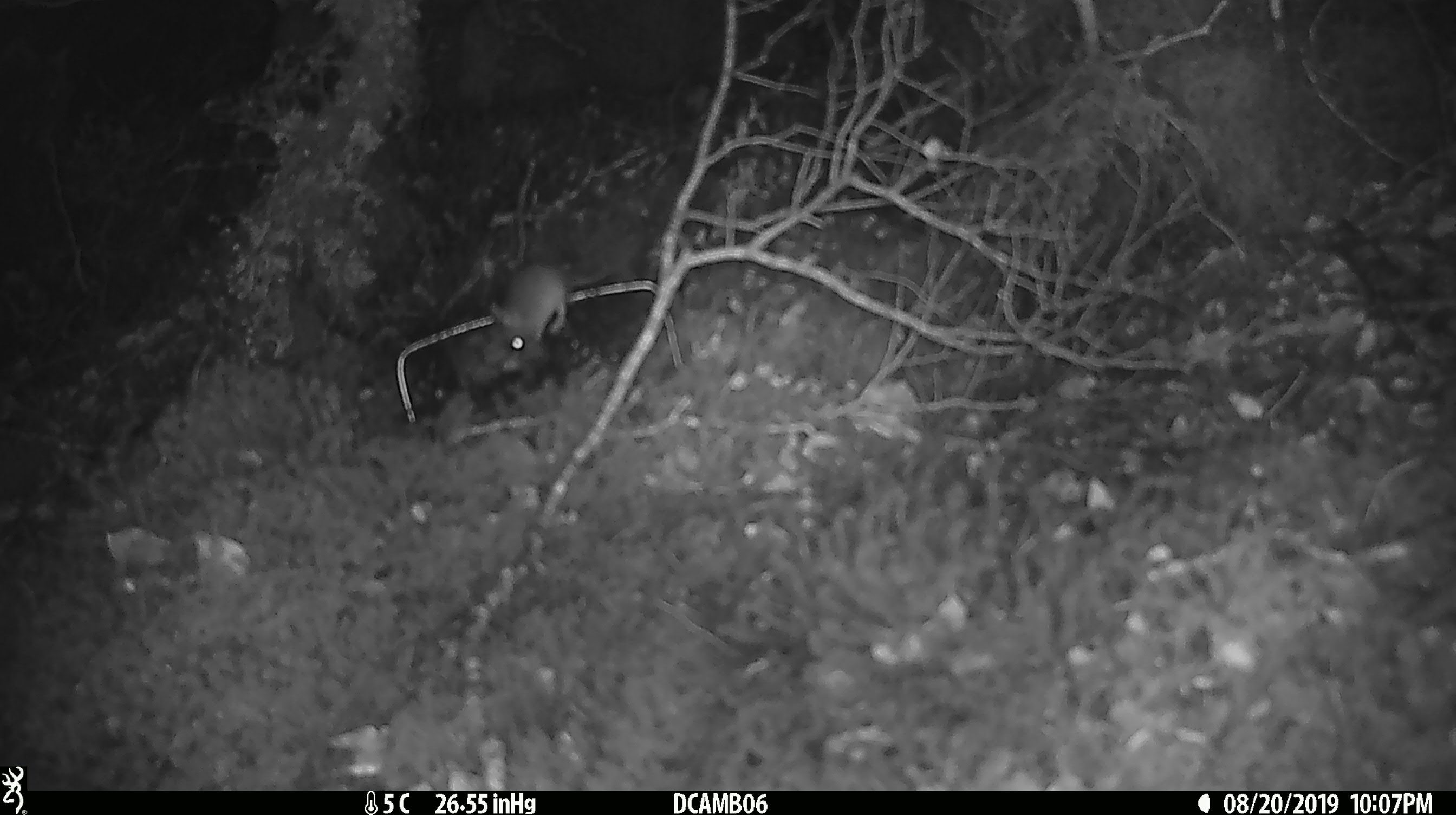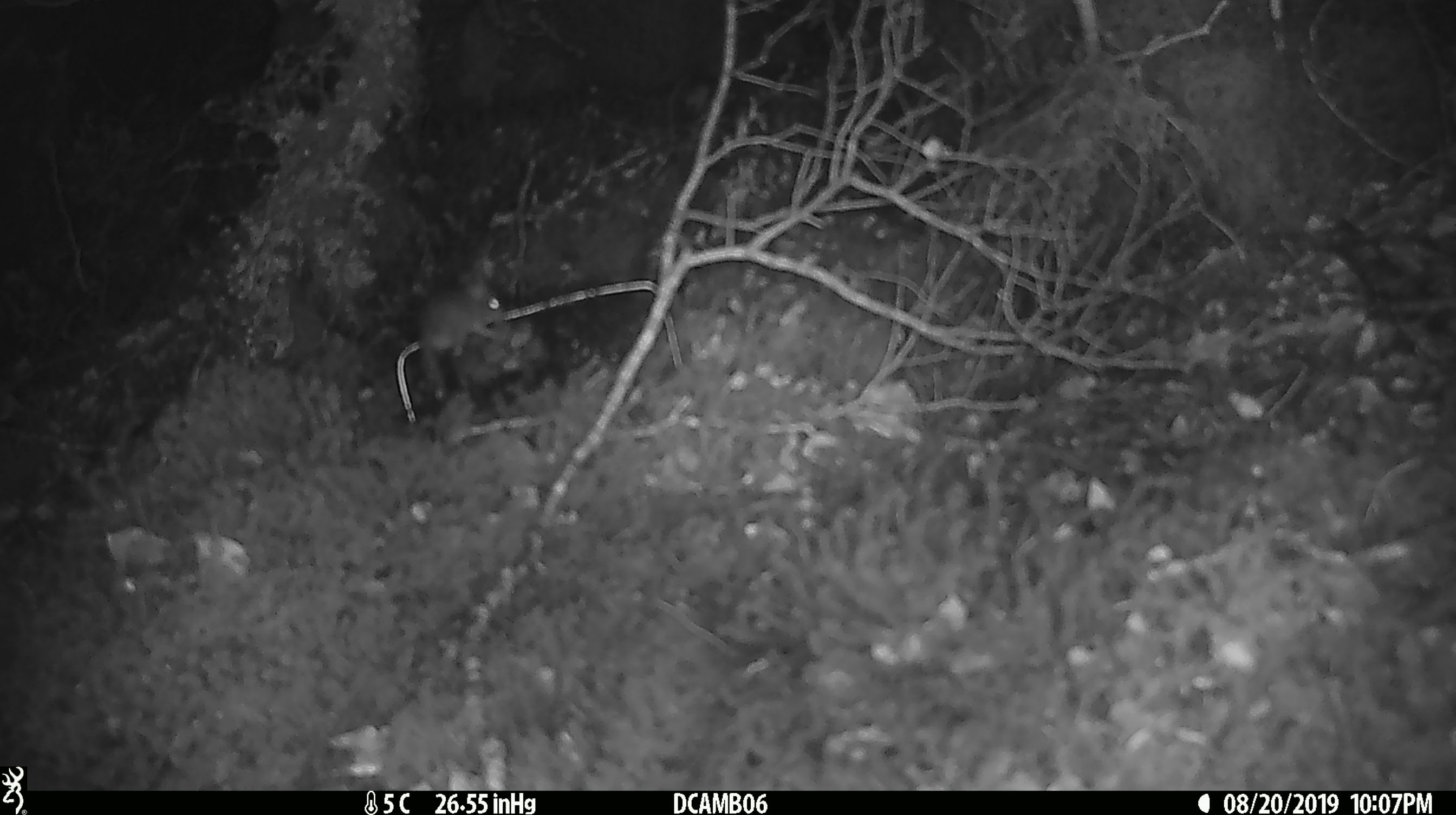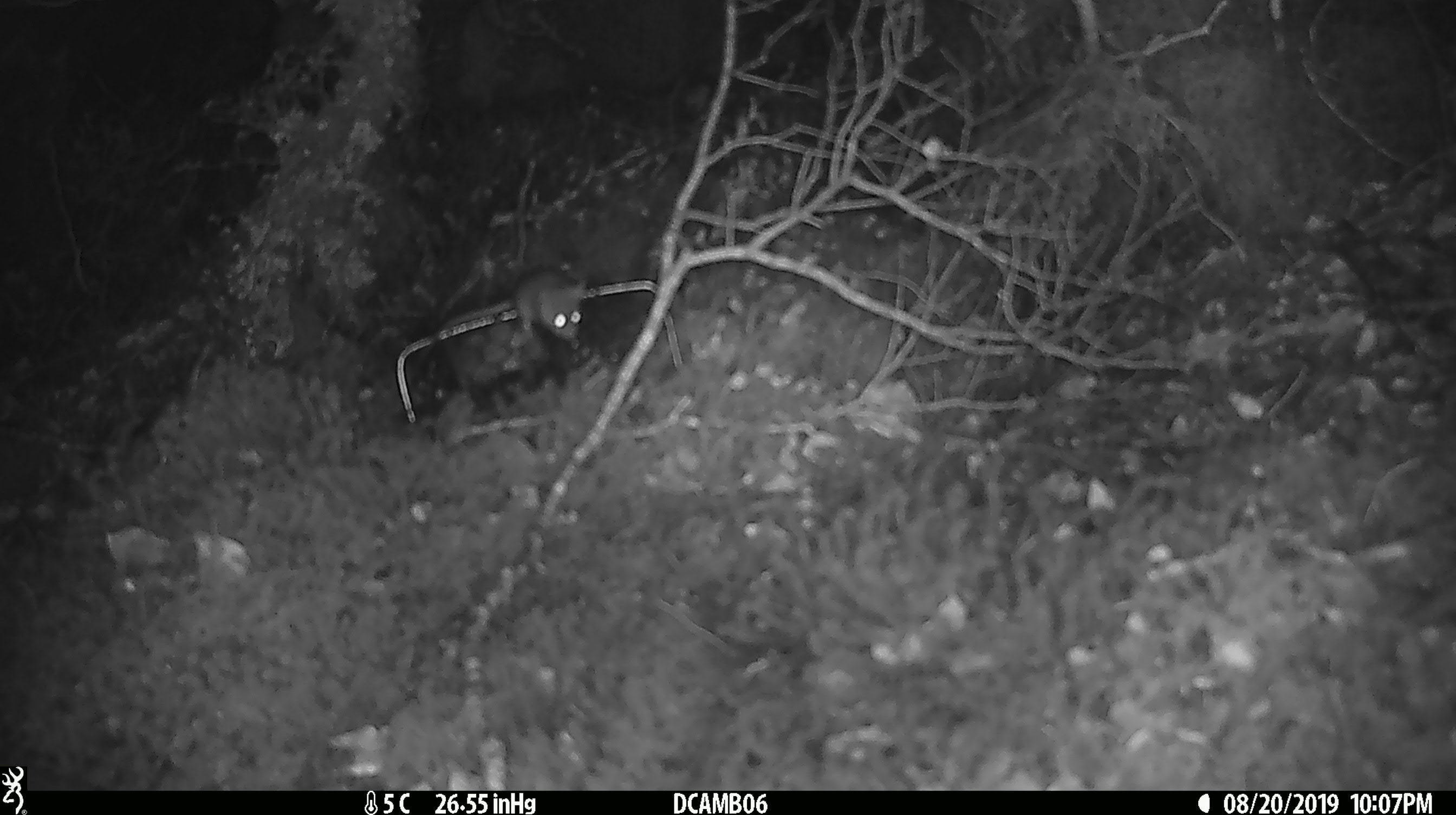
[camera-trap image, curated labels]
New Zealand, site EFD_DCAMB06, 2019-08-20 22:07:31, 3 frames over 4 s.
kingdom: Animalia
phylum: Chordata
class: Mammalia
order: Rodentia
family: Muridae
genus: Mus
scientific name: Mus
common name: mouse